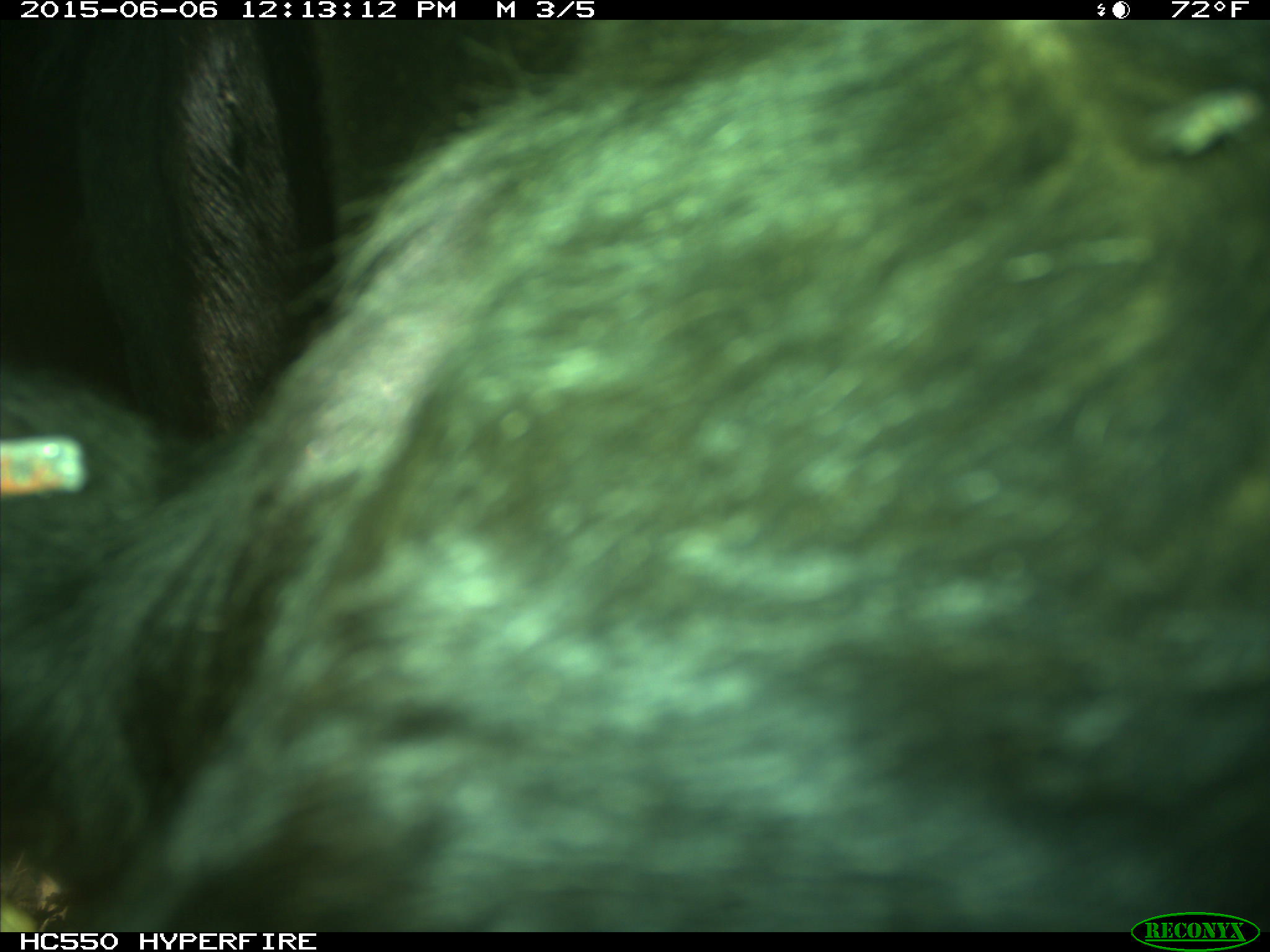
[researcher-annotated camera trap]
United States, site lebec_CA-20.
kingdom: Animalia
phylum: Chordata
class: Mammalia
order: Artiodactyla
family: Bovidae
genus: Bos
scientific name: Bos taurus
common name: domestic cow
Bos taurus (domestic cow).